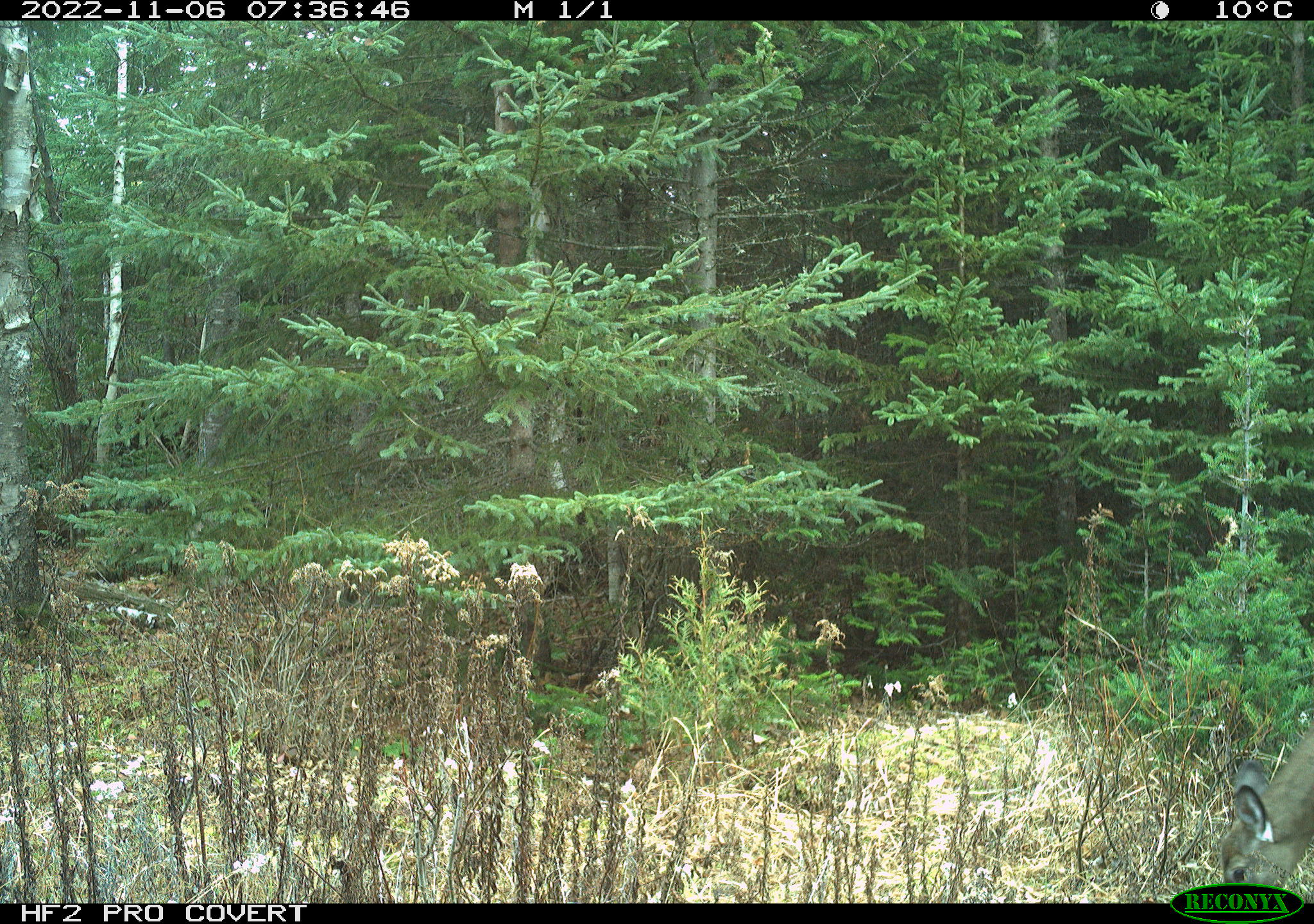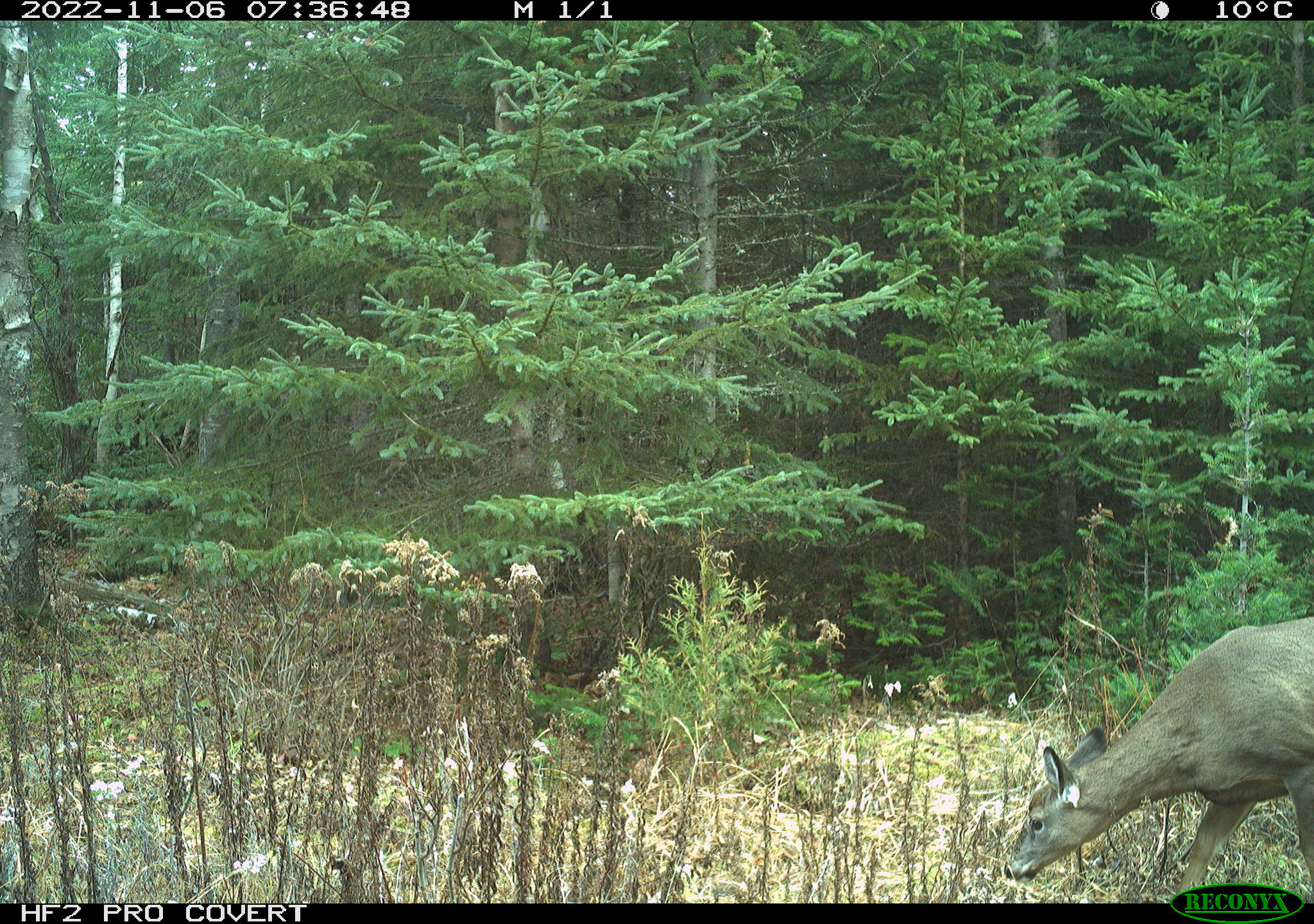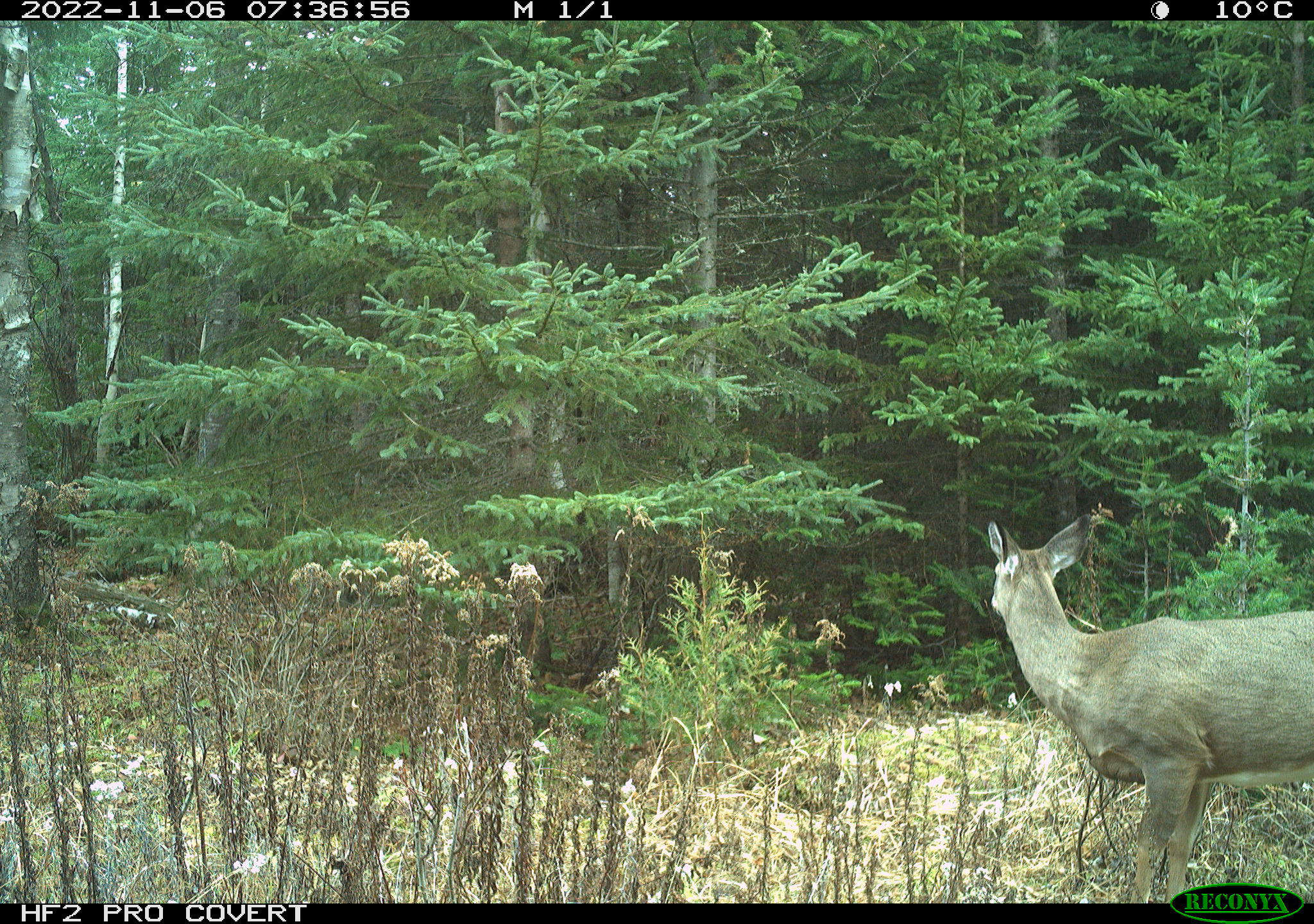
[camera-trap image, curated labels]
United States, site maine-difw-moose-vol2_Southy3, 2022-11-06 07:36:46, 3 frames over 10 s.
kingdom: Animalia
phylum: Chordata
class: Mammalia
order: Artiodactyla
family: Cervidae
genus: Odocoileus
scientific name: Odocoileus virginianus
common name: white-tailed deer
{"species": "white-tailed deer (Odocoileus virginianus)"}